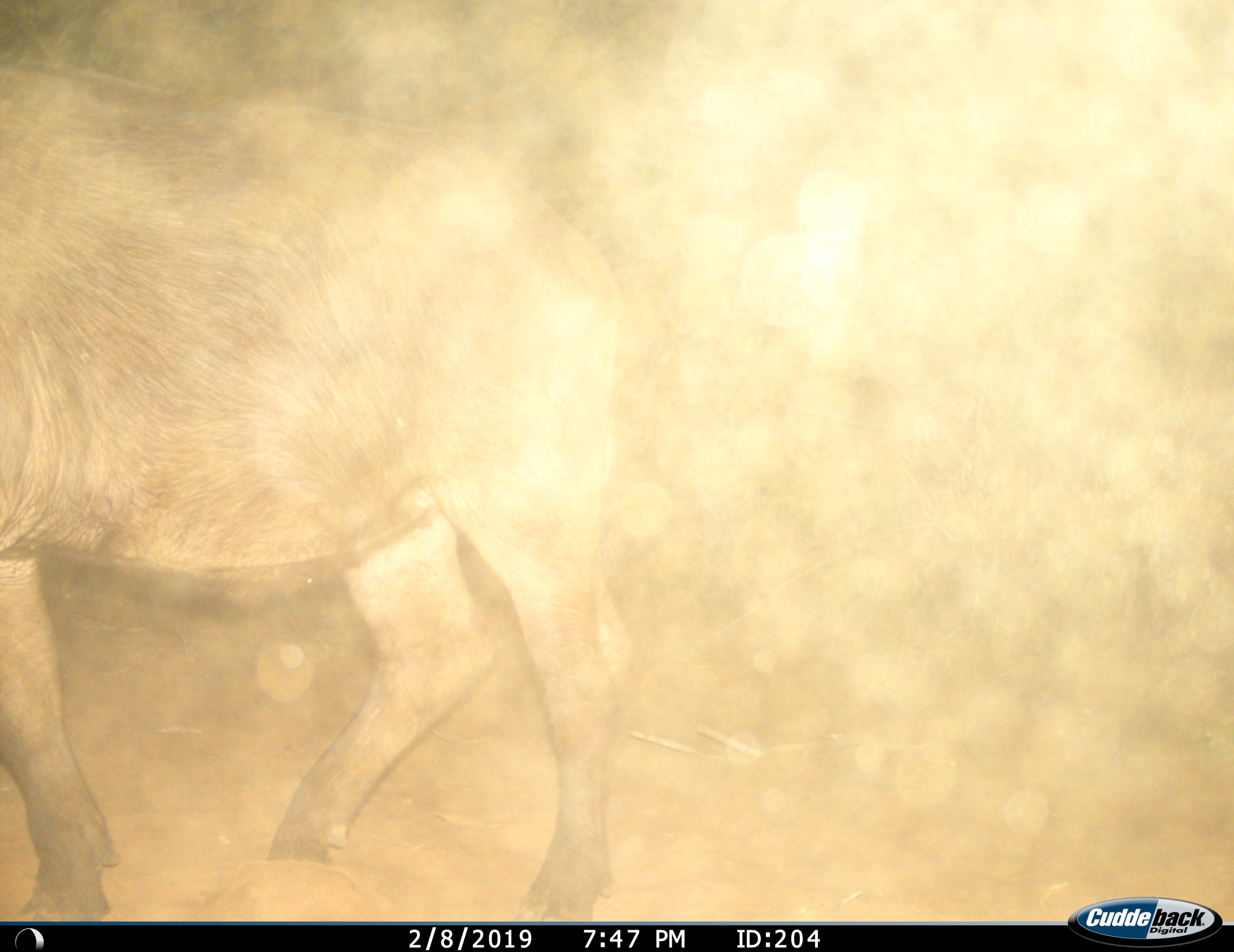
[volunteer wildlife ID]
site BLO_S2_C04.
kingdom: Animalia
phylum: Chordata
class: Mammalia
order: Artiodactyla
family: Bovidae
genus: Syncerus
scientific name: Syncerus caffer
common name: african buffalo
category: buffalo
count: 1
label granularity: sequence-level